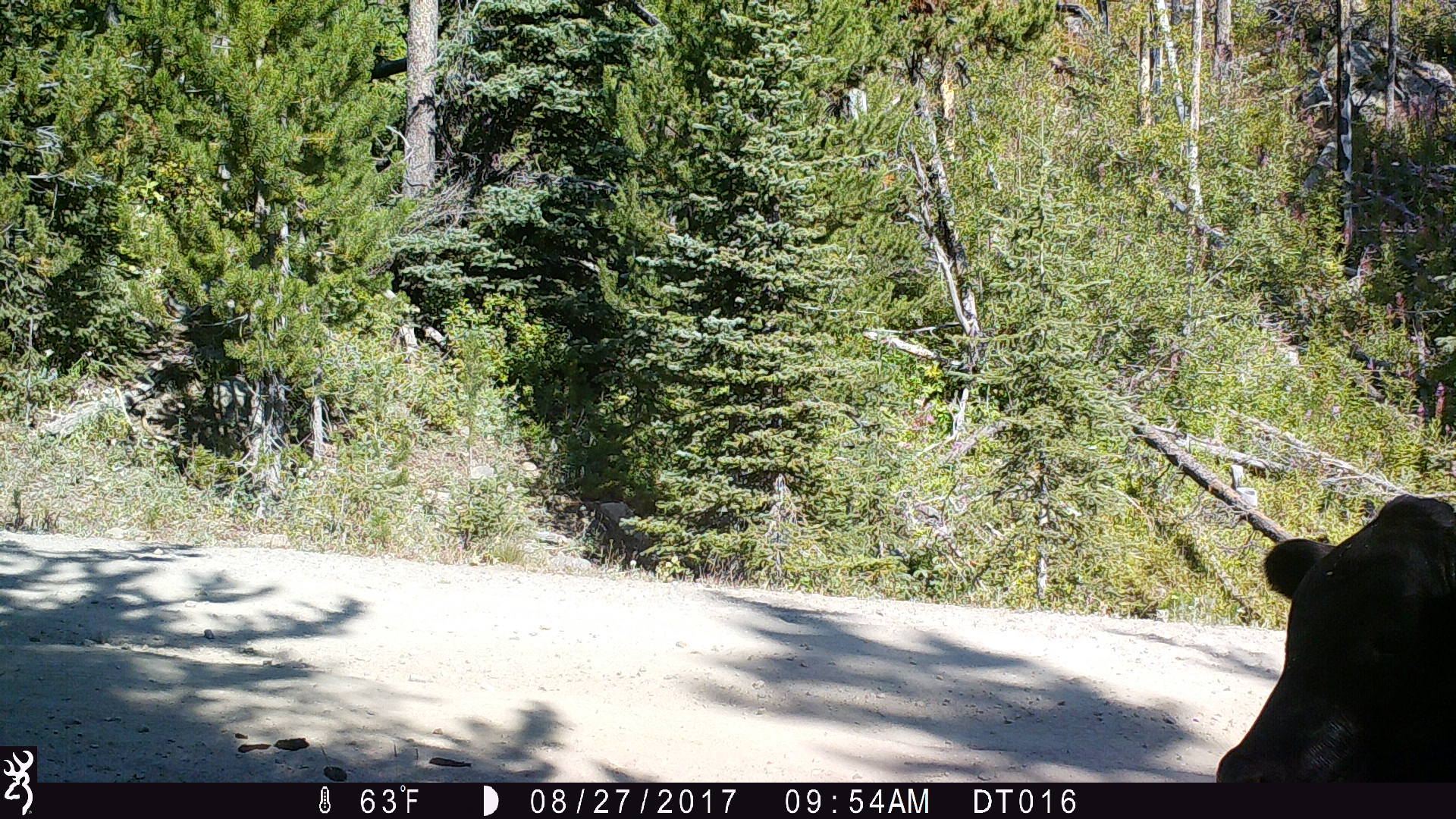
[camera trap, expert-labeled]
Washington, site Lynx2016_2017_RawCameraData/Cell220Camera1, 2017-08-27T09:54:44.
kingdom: Animalia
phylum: Chordata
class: Mammalia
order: Artiodactyla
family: Bovidae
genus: Bos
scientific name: Bos taurus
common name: domestic cattle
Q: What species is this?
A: Domestic cattle (Bos taurus).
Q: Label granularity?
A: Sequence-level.